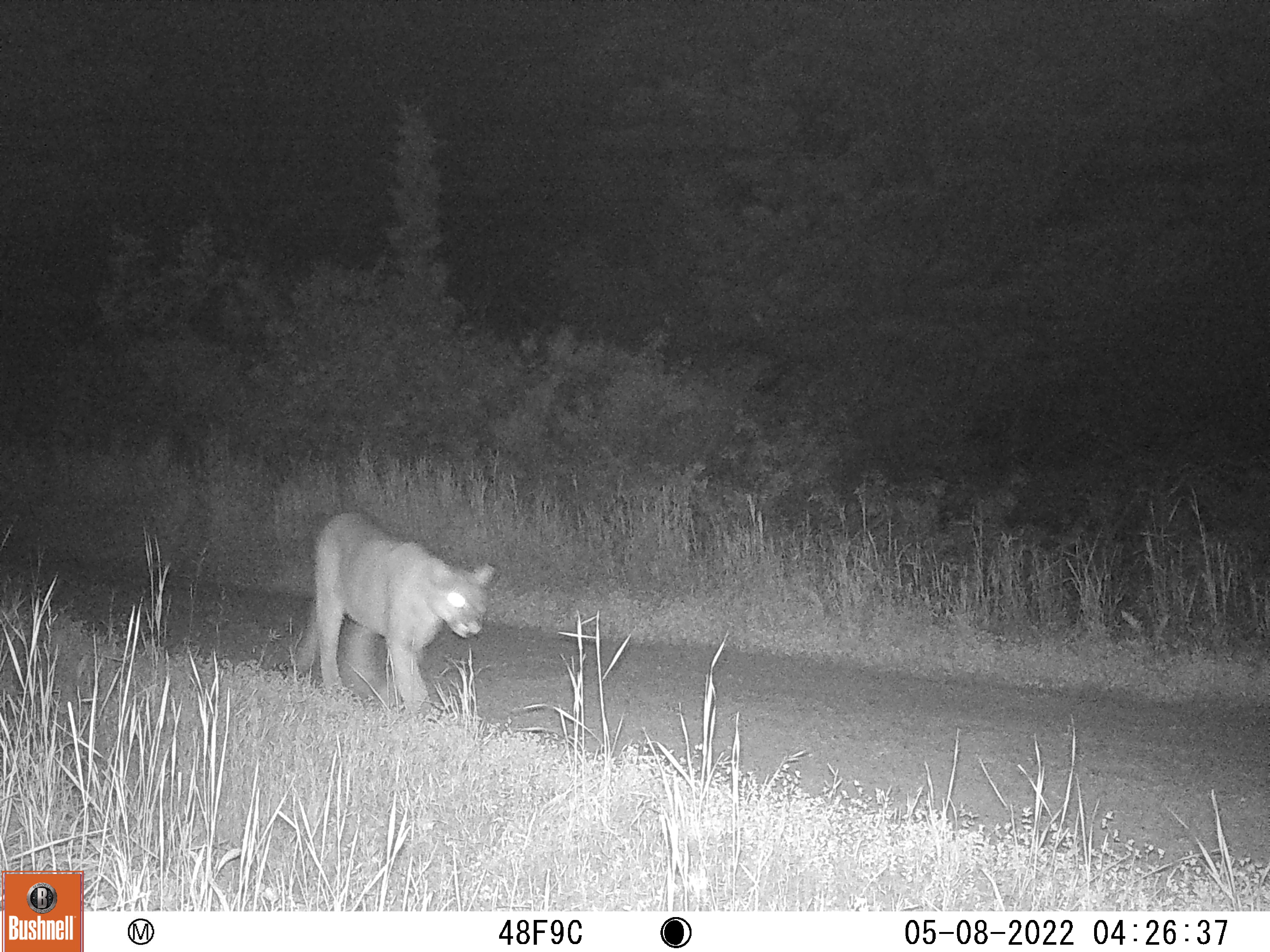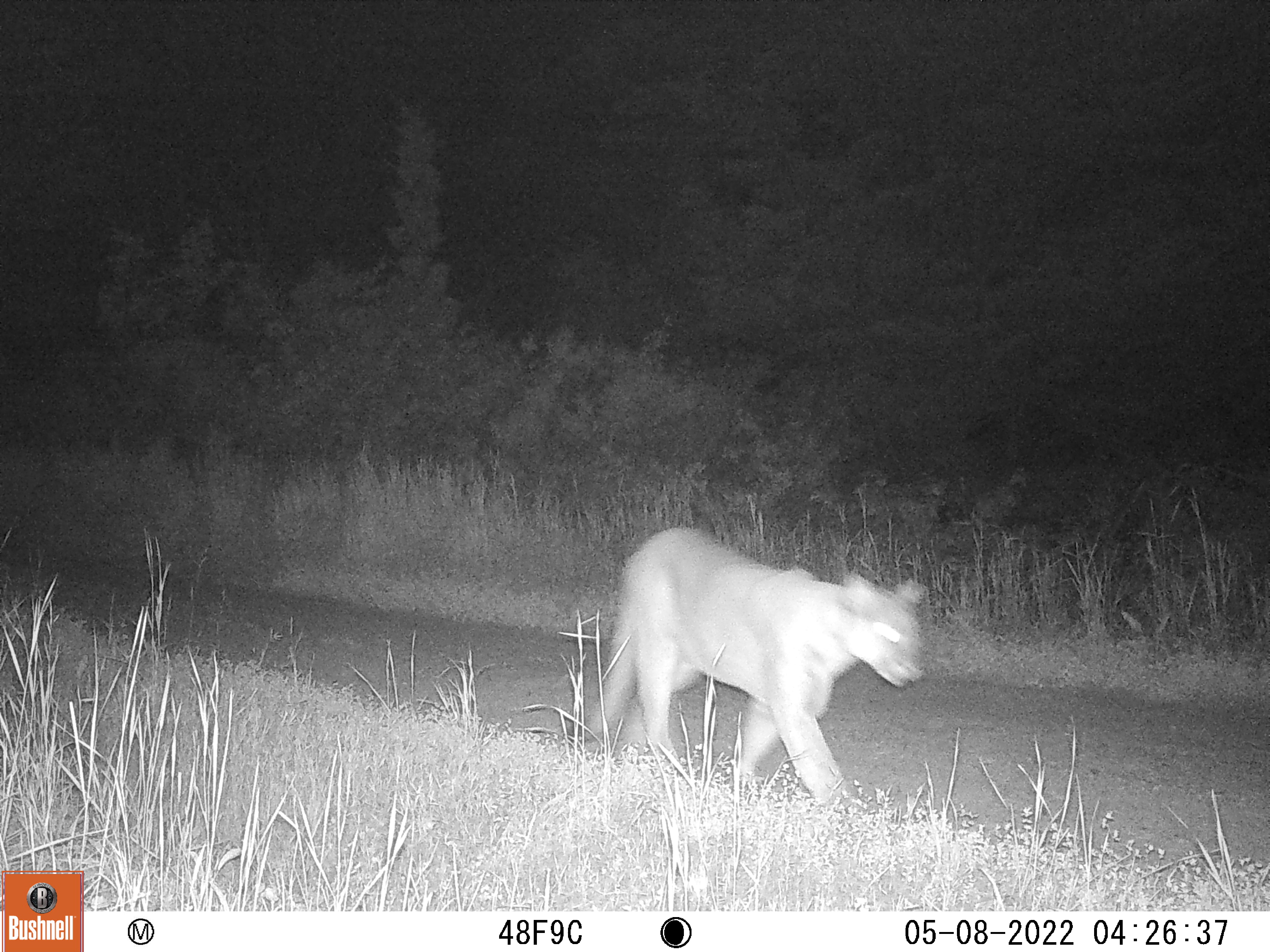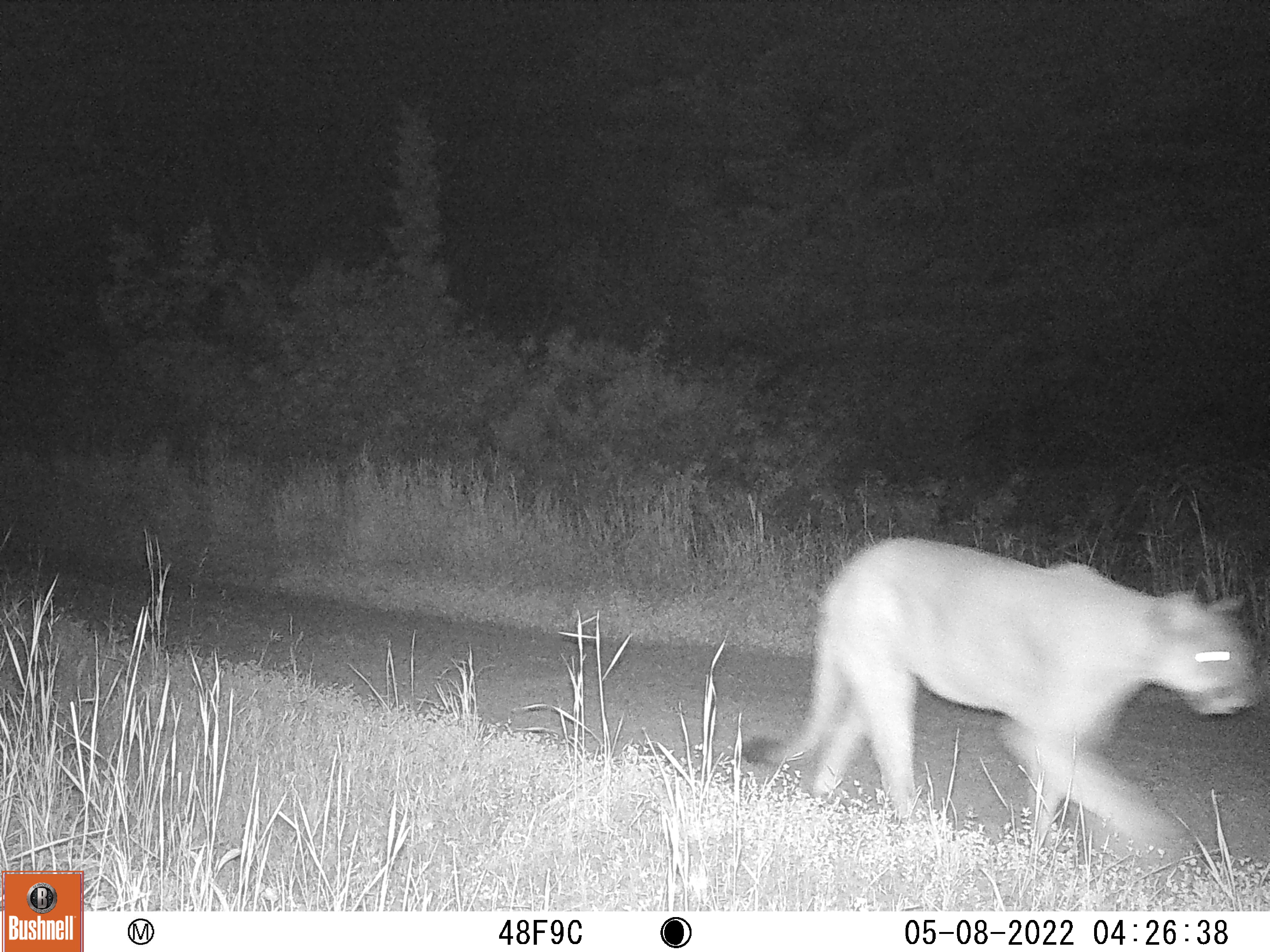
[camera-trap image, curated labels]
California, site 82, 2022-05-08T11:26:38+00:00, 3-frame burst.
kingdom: Animalia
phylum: Chordata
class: Mammalia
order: Carnivora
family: Felidae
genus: Puma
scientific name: Puma concolor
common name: puma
Puma (Puma concolor).